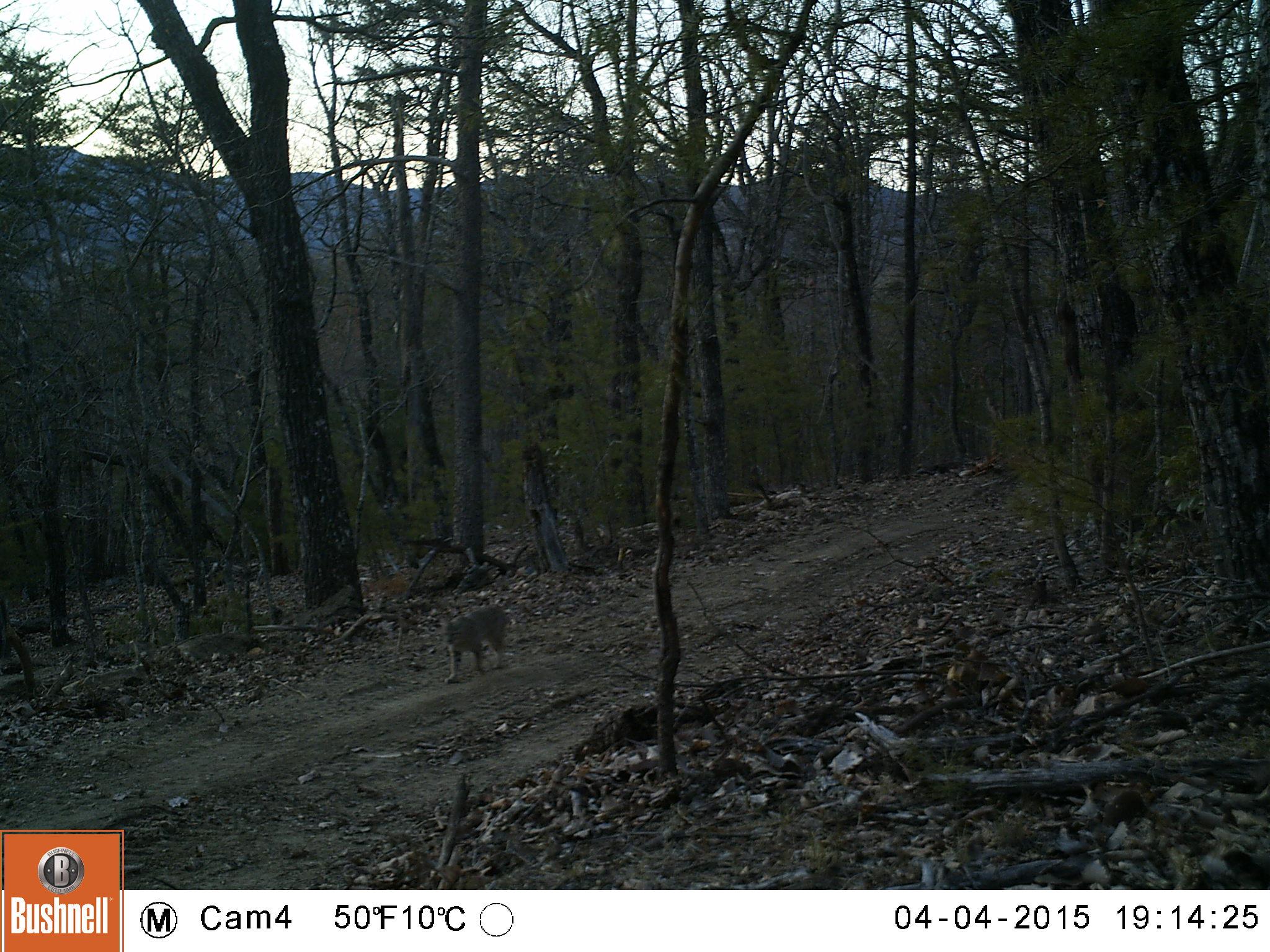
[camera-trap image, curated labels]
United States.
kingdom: Animalia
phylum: Chordata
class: Mammalia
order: Carnivora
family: Felidae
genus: Lynx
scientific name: Lynx rufus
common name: bobcat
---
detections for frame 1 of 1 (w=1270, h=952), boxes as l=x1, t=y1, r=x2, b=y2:
Bobcat: l=431, t=590, r=517, b=684